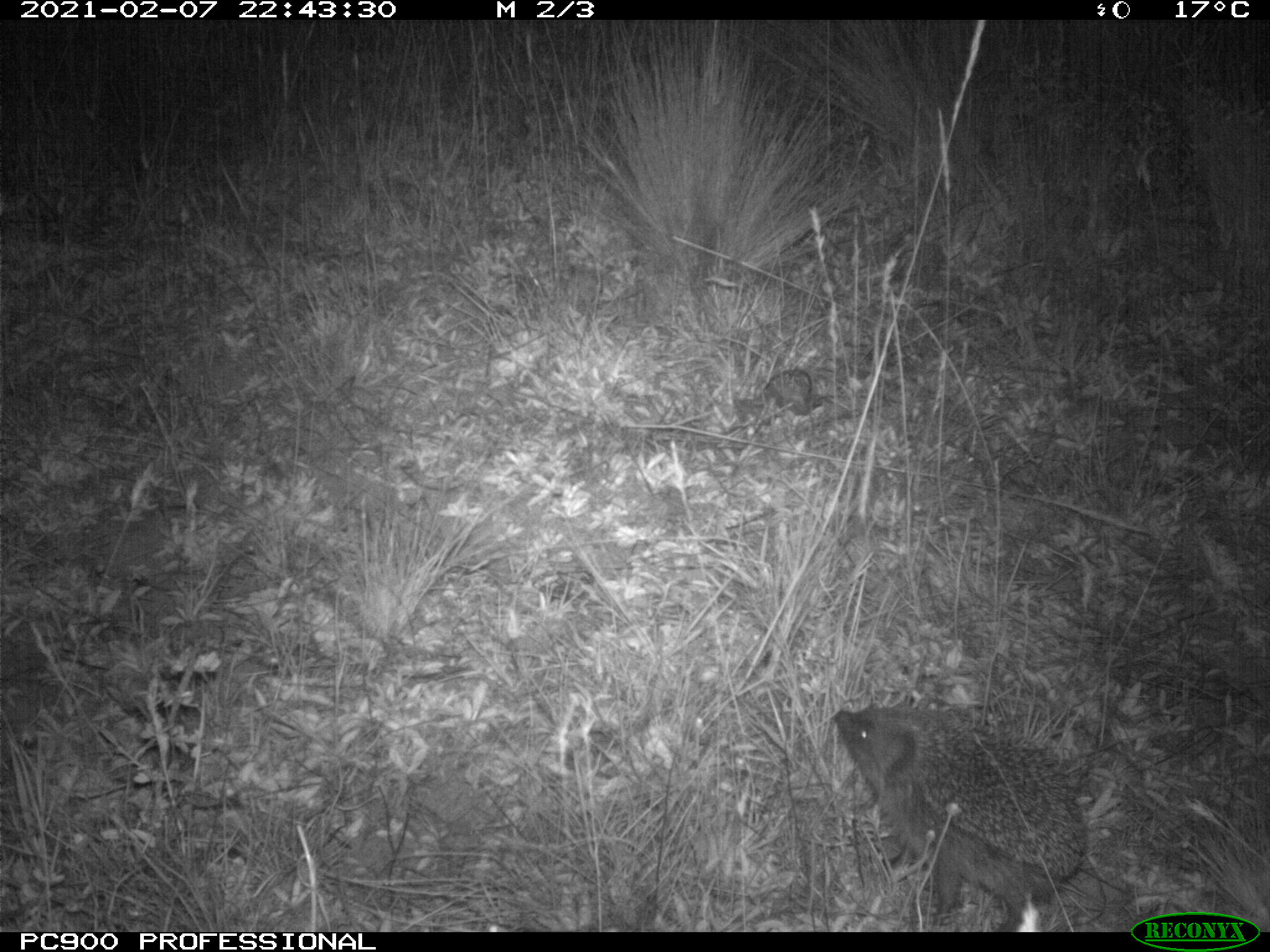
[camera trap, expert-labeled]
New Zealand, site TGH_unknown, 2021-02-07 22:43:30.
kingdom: Animalia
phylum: Chordata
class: Mammalia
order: Eulipotyphla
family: Erinaceidae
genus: Erinaceus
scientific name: Erinaceus europaeus europaeus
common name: european hedgehog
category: hedgehog